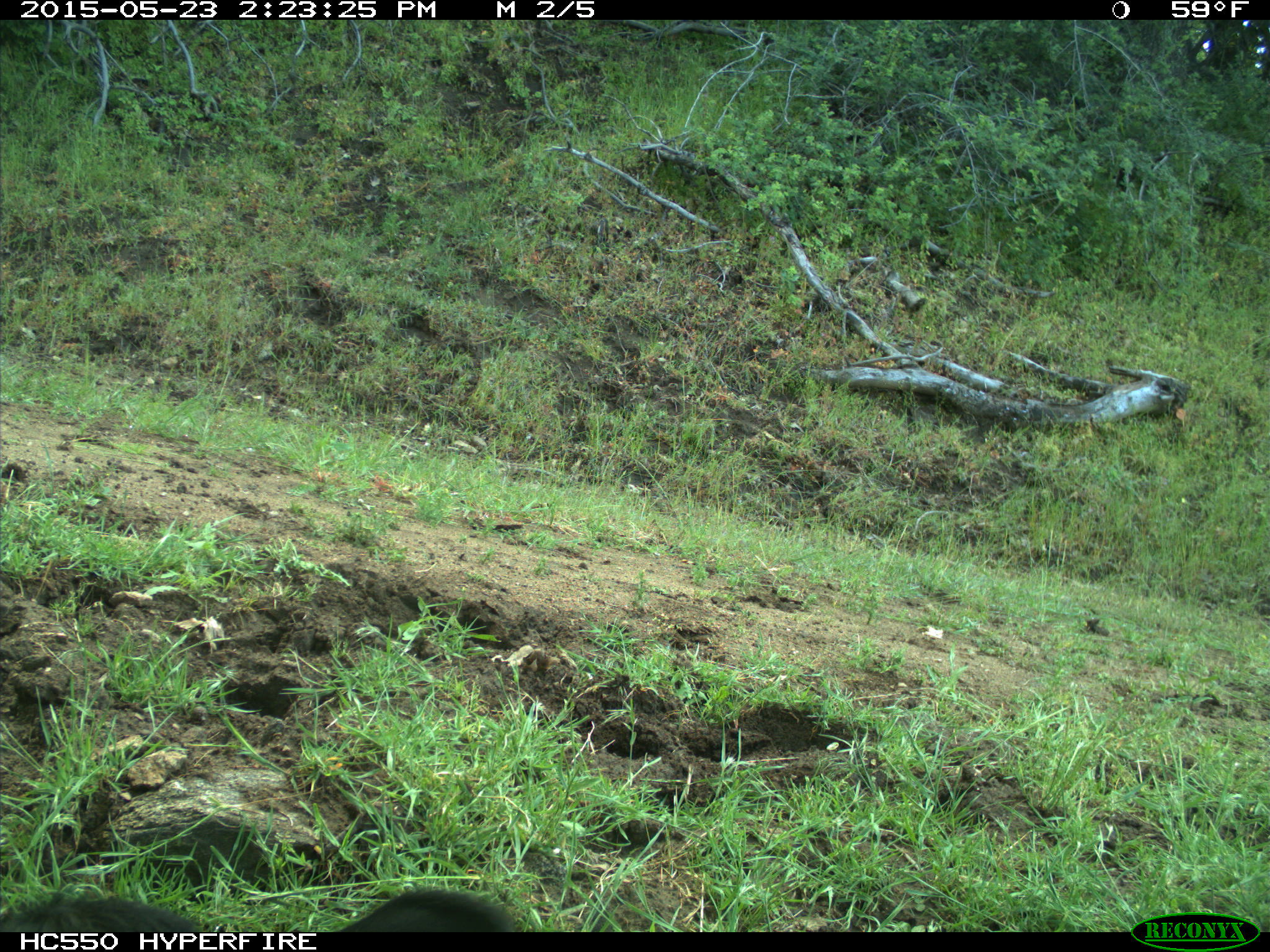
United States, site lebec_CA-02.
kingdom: Animalia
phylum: Chordata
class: Mammalia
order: Artiodactyla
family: Bovidae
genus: Bos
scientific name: Bos taurus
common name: domestic cow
Bos taurus (domestic cow).